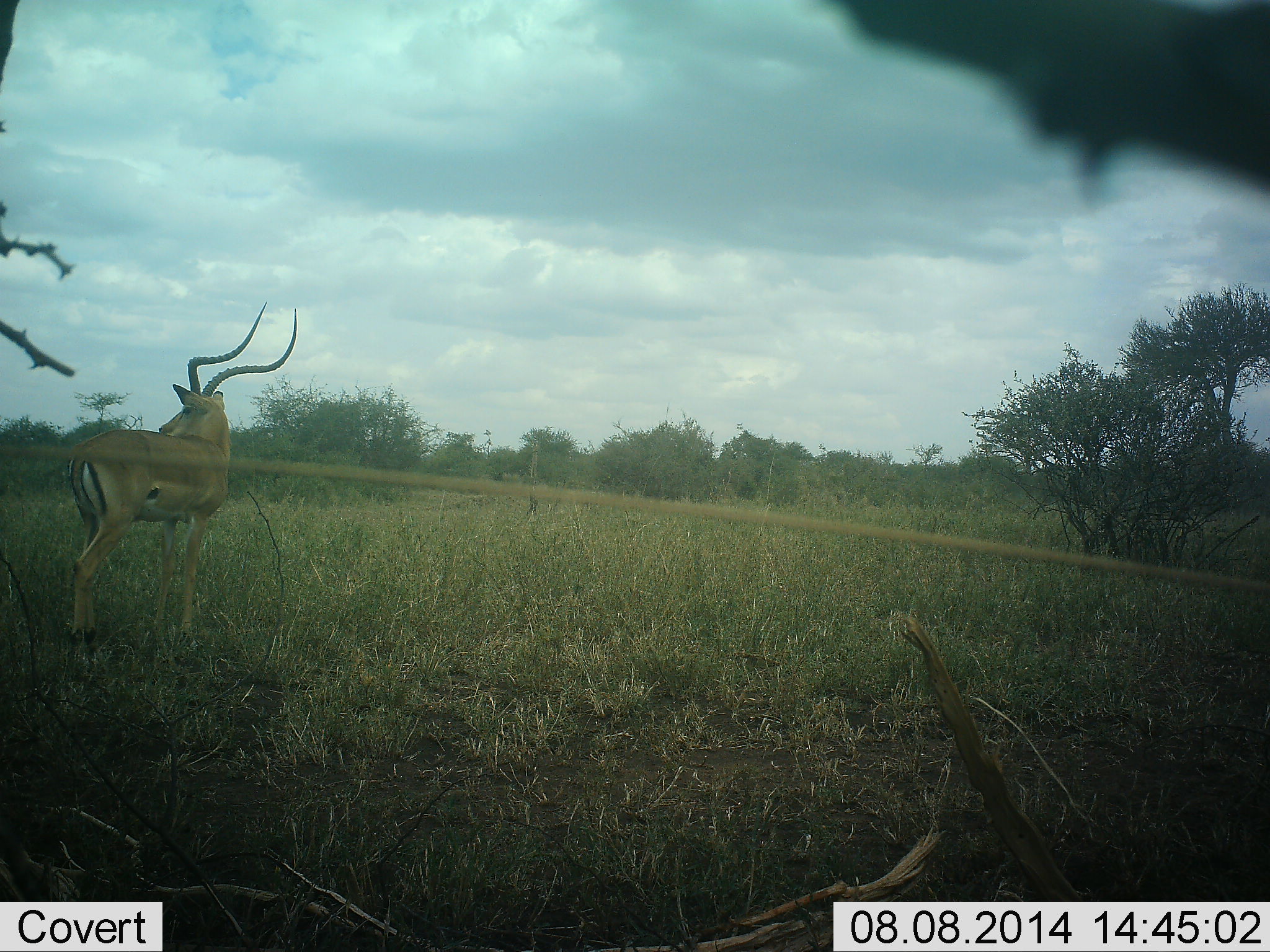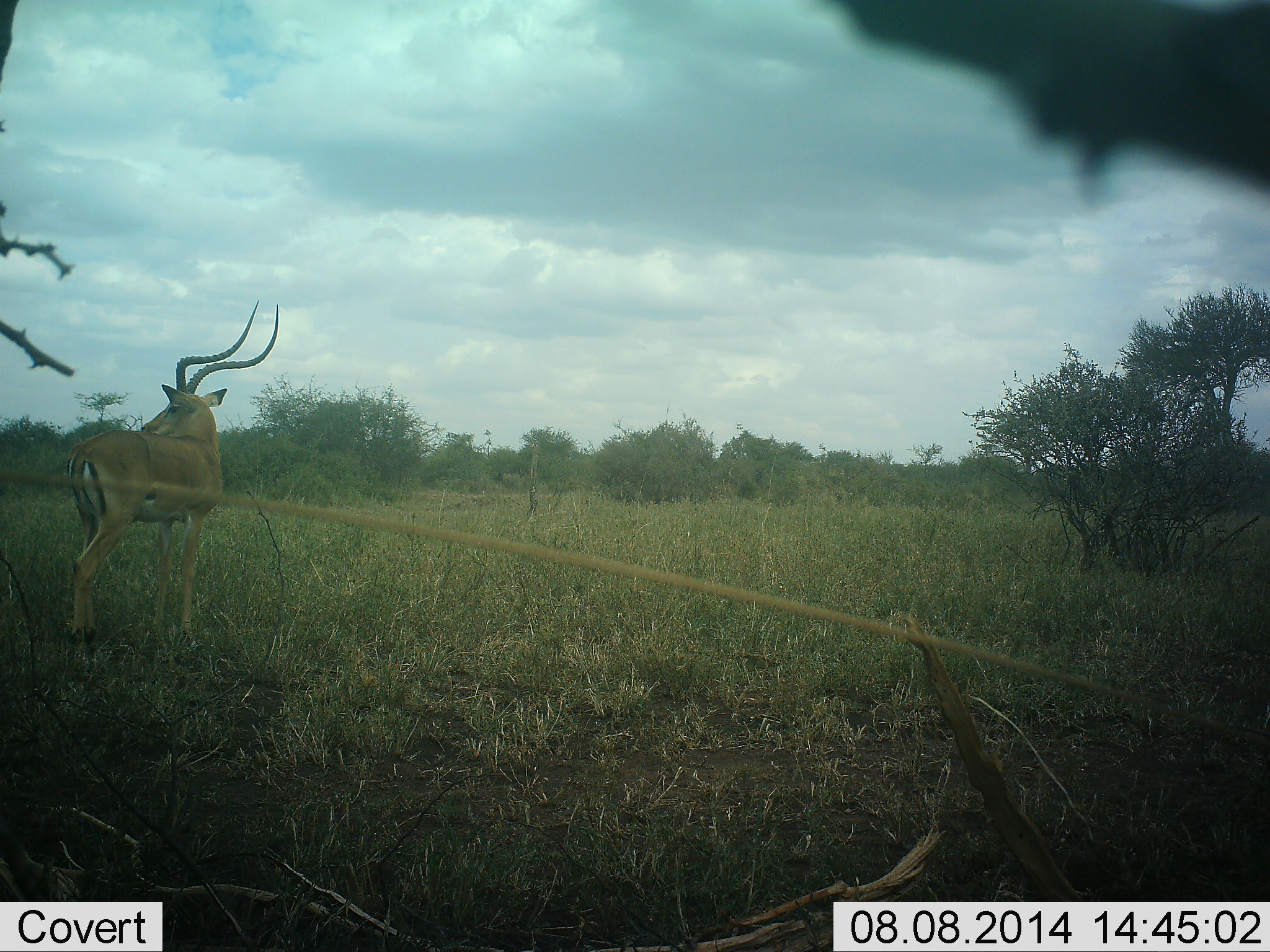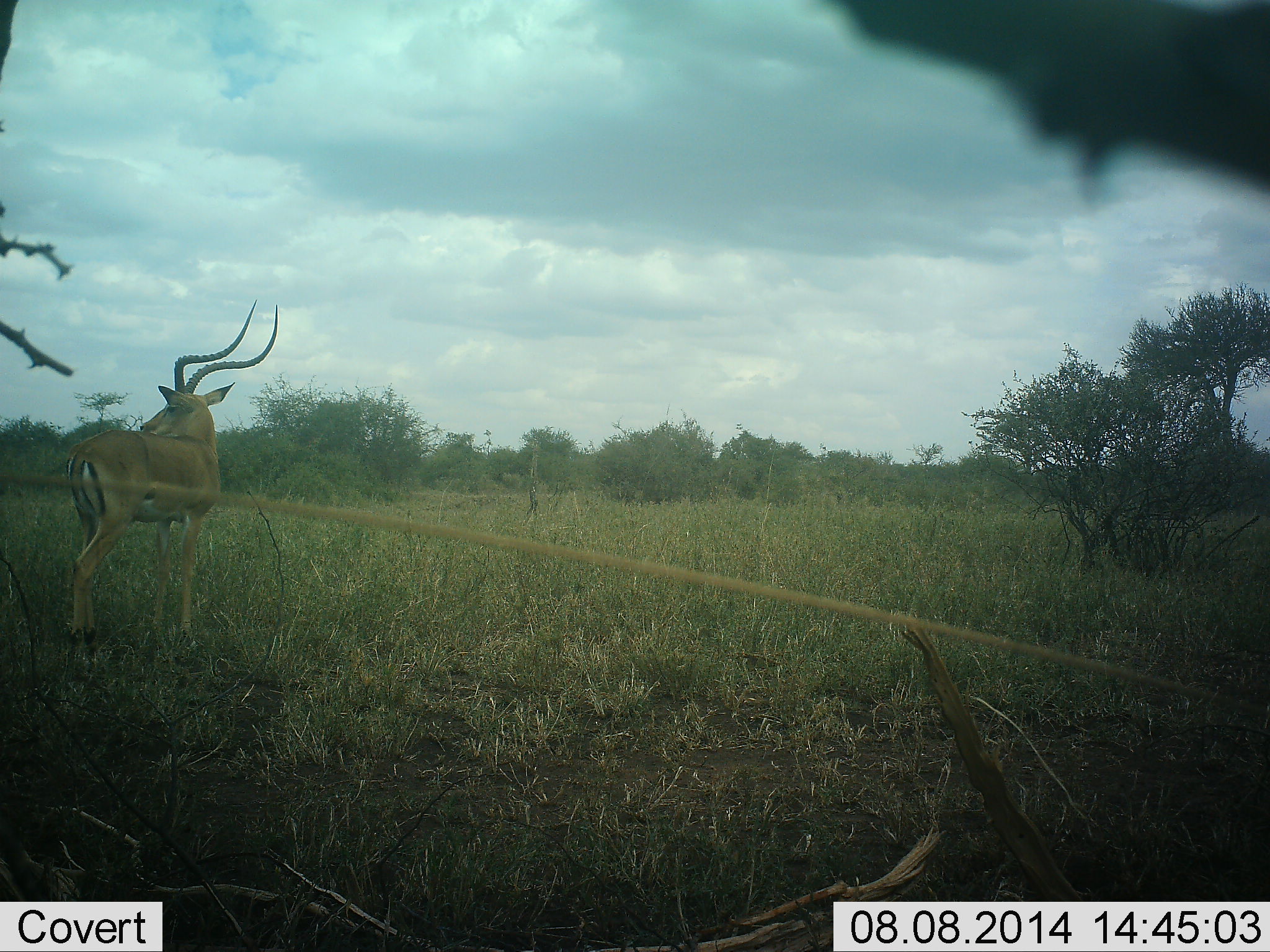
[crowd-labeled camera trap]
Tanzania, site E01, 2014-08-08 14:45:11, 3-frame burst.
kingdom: Animalia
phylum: Chordata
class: Mammalia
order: Artiodactyla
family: Bovidae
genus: Aepyceros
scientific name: Aepyceros melampus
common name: impala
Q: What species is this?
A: Impala (Aepyceros melampus).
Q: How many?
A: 1.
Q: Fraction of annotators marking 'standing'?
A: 100%.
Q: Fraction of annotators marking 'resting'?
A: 0%.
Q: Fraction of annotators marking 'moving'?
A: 0%.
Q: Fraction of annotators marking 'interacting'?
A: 0%.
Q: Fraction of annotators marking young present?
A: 0%.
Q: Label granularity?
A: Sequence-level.